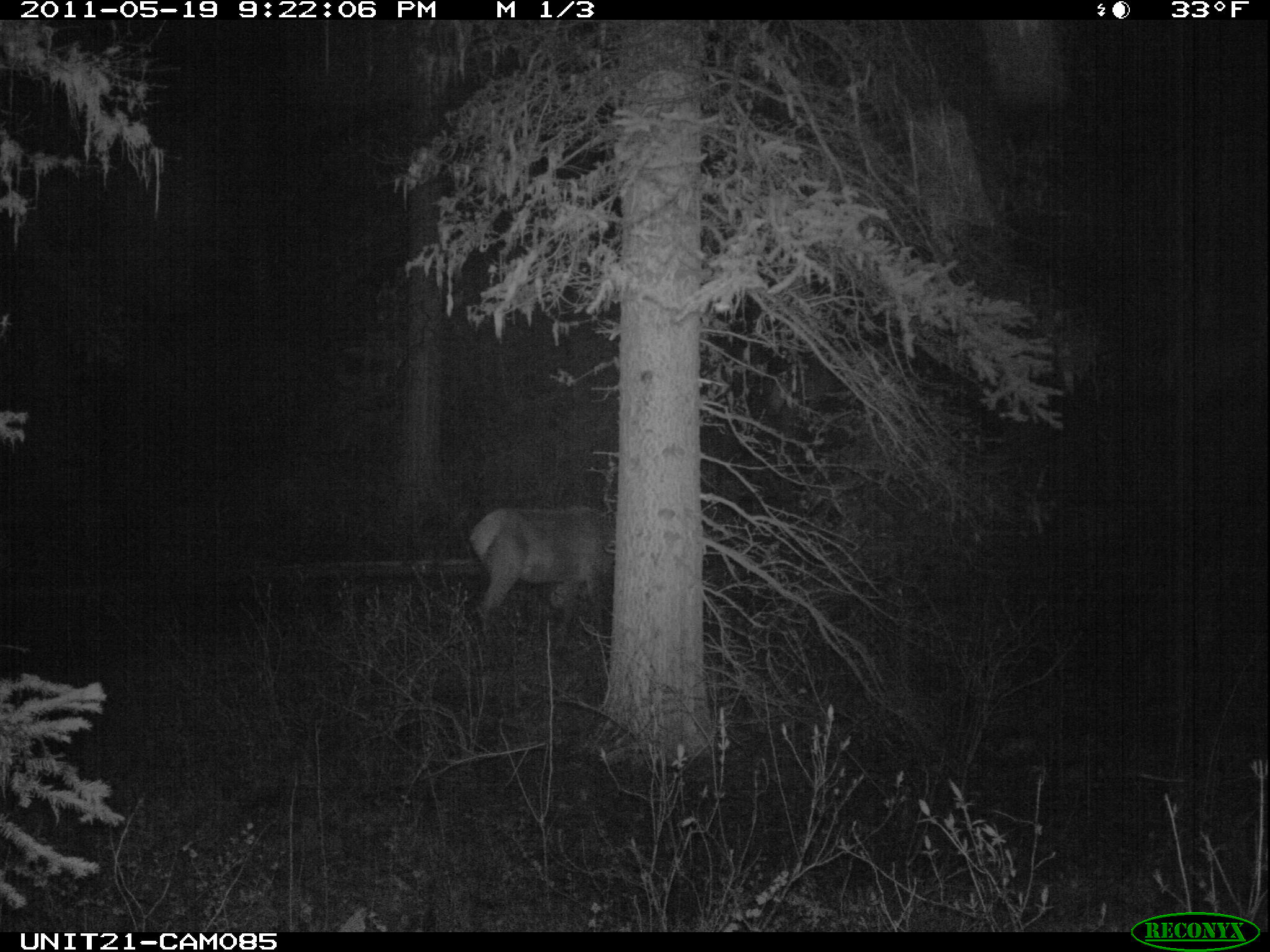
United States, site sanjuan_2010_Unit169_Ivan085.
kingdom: Animalia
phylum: Chordata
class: Mammalia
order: Artiodactyla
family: Cervidae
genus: Cervus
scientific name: Cervus elaphus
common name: red deer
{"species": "Cervus elaphus (red deer)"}